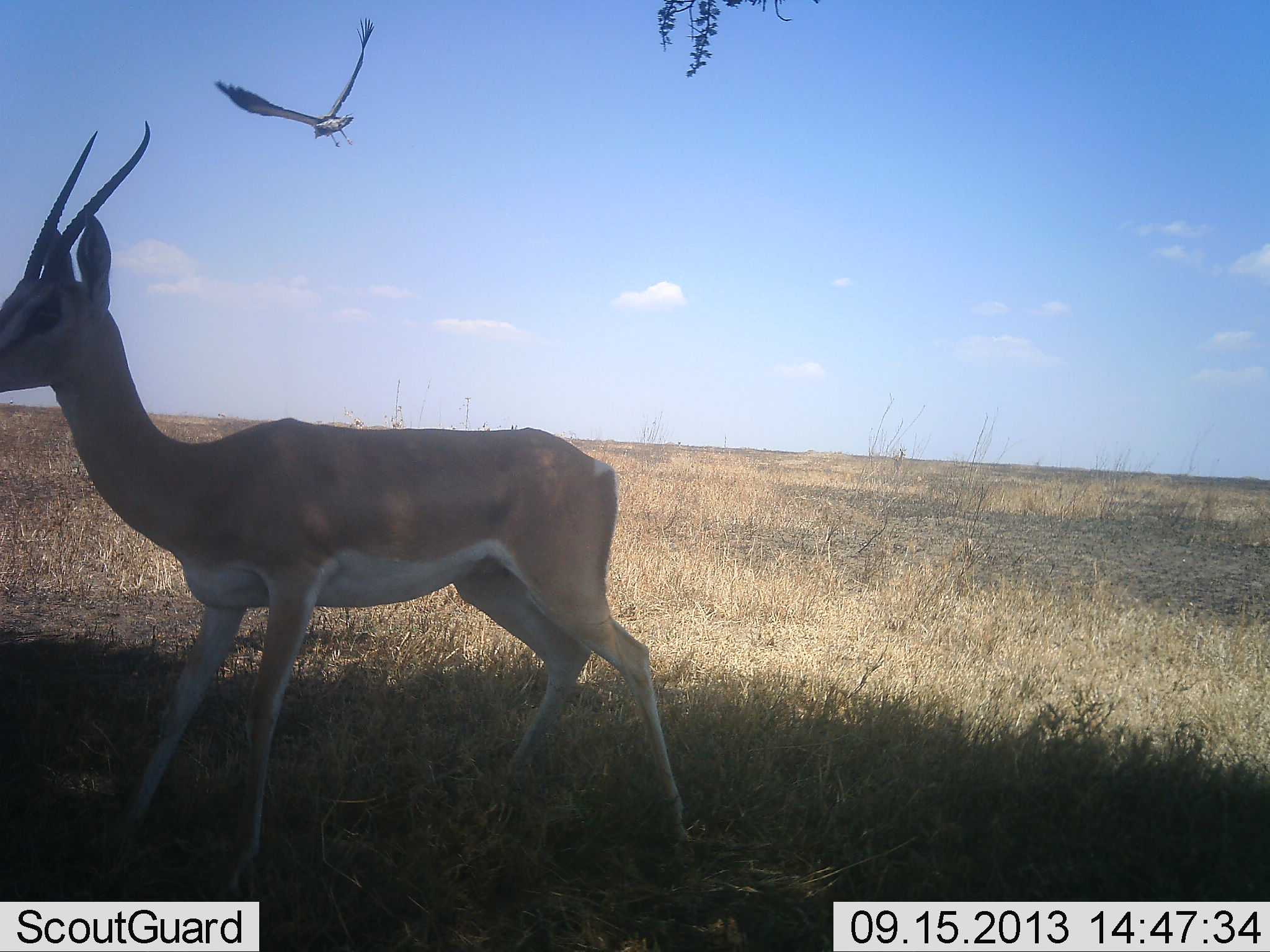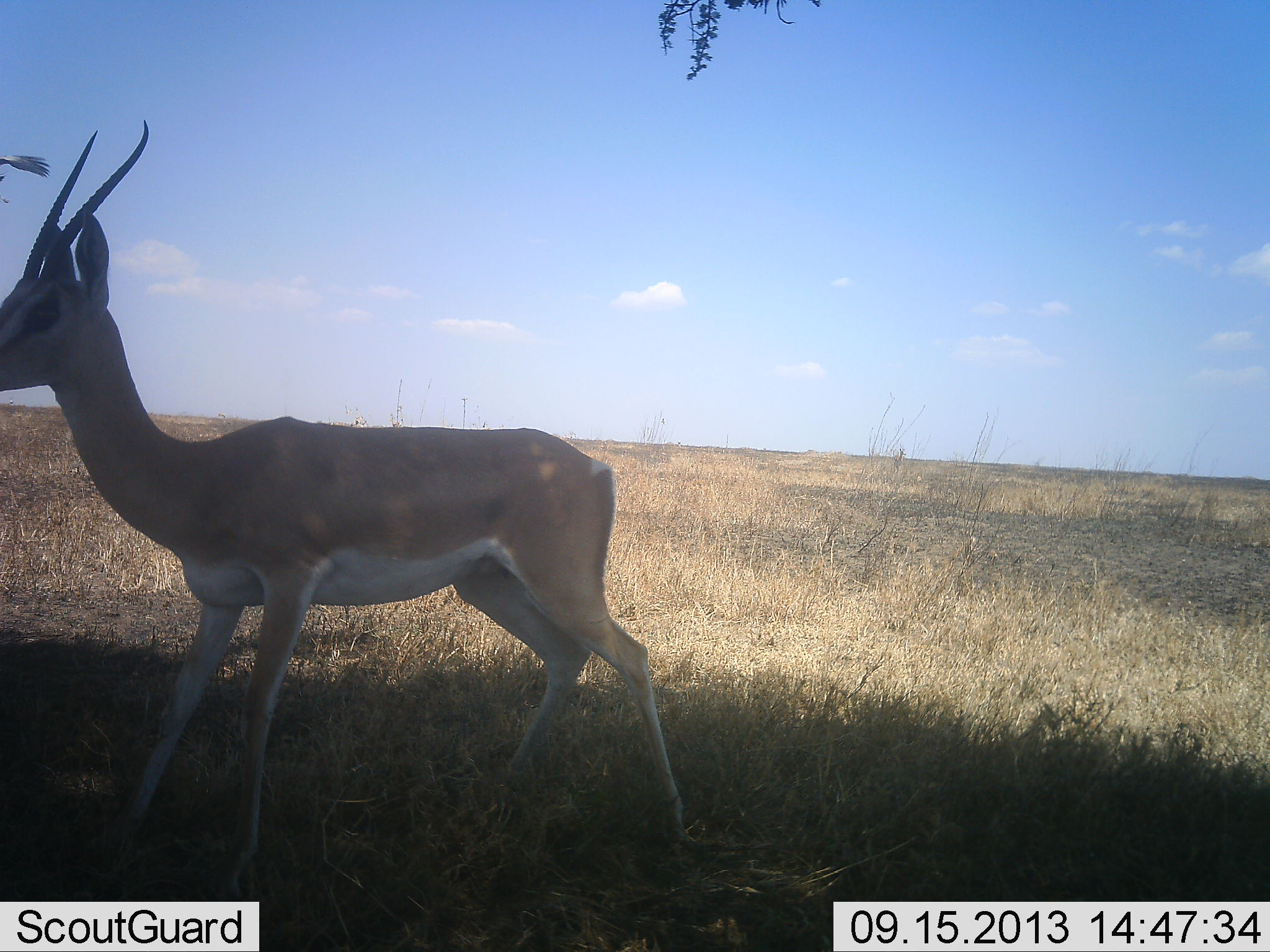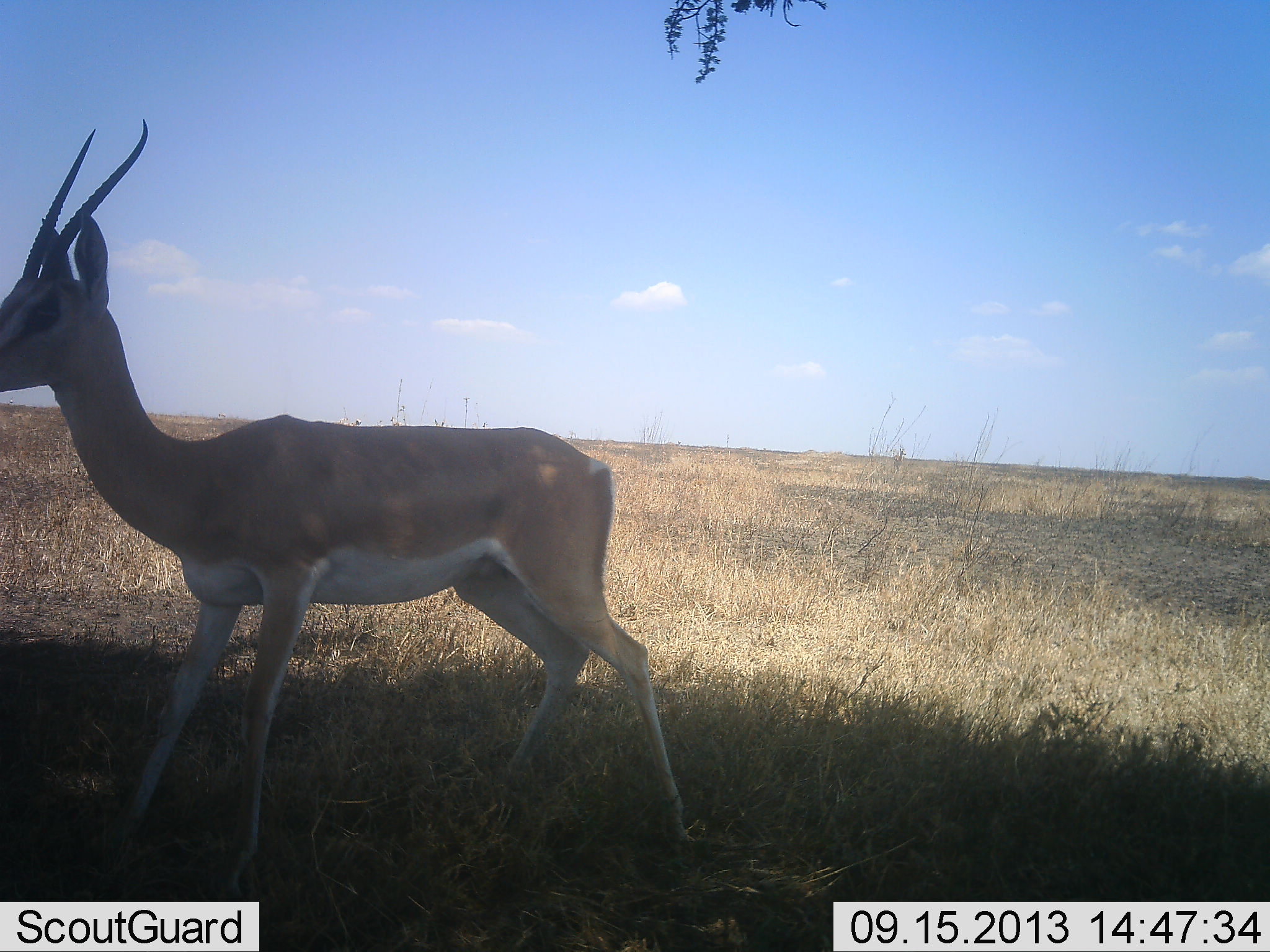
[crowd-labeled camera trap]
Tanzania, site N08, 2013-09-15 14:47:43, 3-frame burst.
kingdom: Animalia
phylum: Chordata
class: Mammalia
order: Artiodactyla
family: Bovidae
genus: Nanger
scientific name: Nanger granti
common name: grant's gazelle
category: gazellegrants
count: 1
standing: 90%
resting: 0%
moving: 10%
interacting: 0%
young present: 0%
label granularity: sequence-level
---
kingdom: Animalia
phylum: Chordata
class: Aves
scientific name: Aves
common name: bird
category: otherbird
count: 1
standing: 0%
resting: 0%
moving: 100%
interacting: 0%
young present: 0%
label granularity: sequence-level